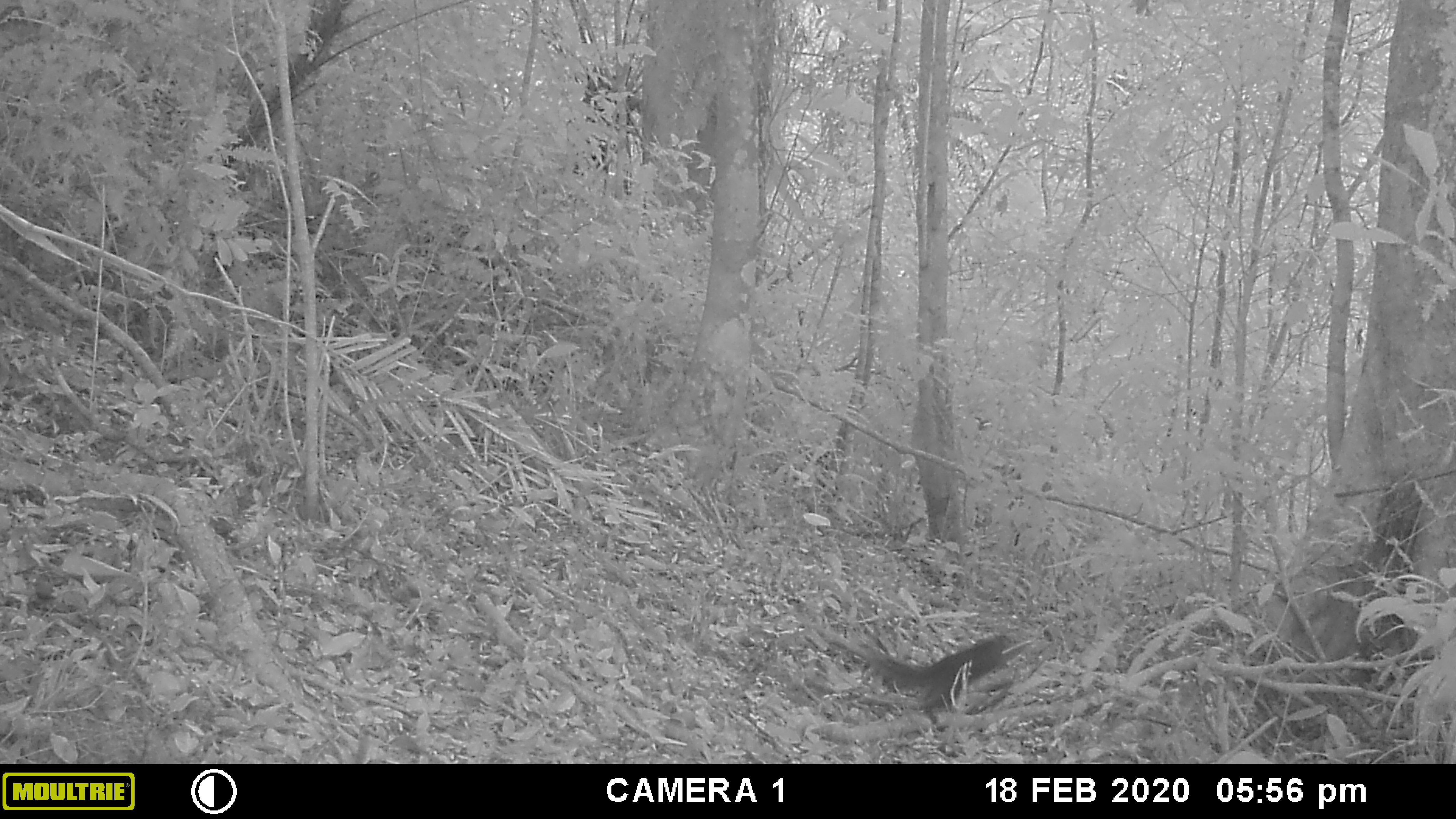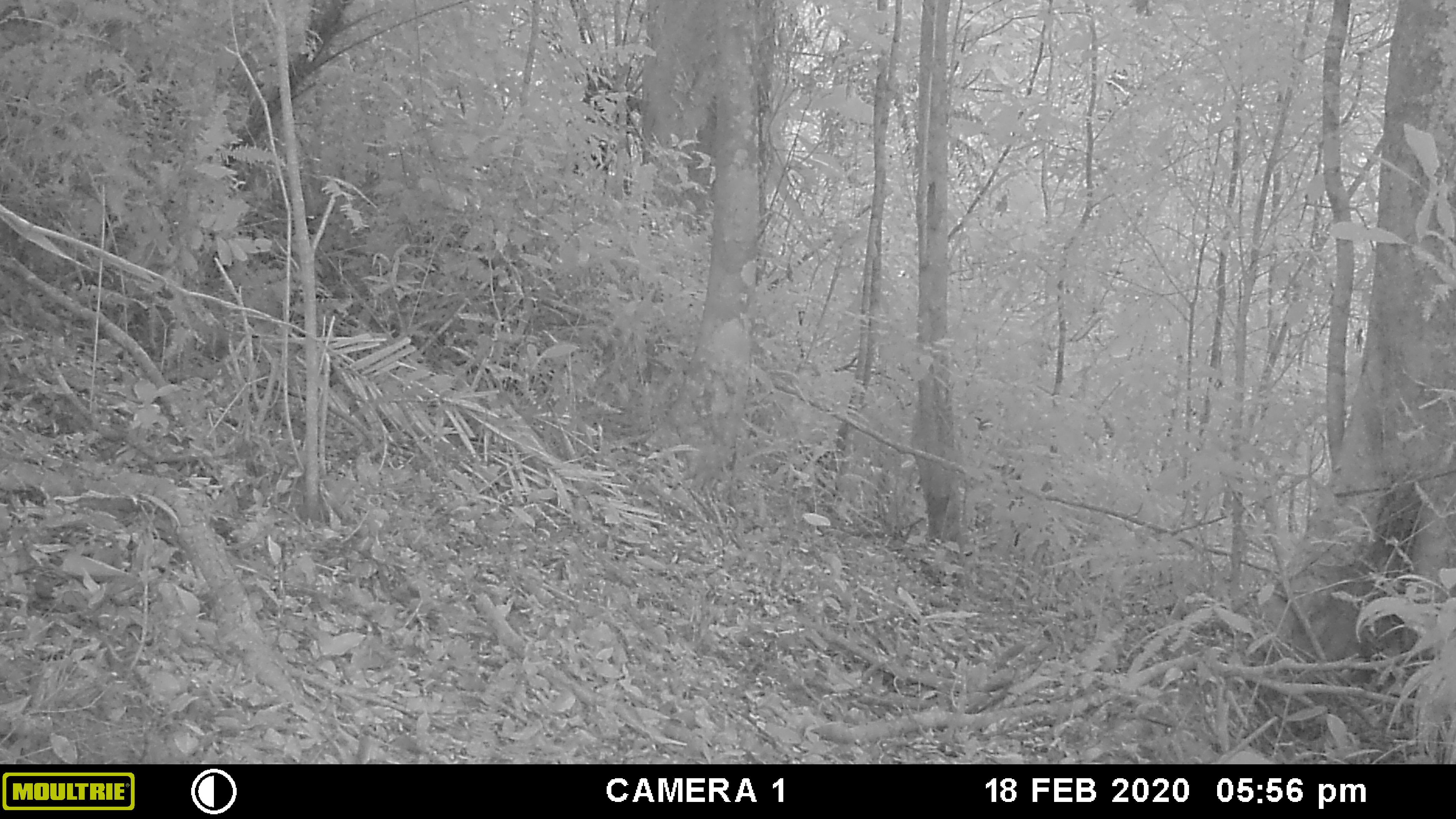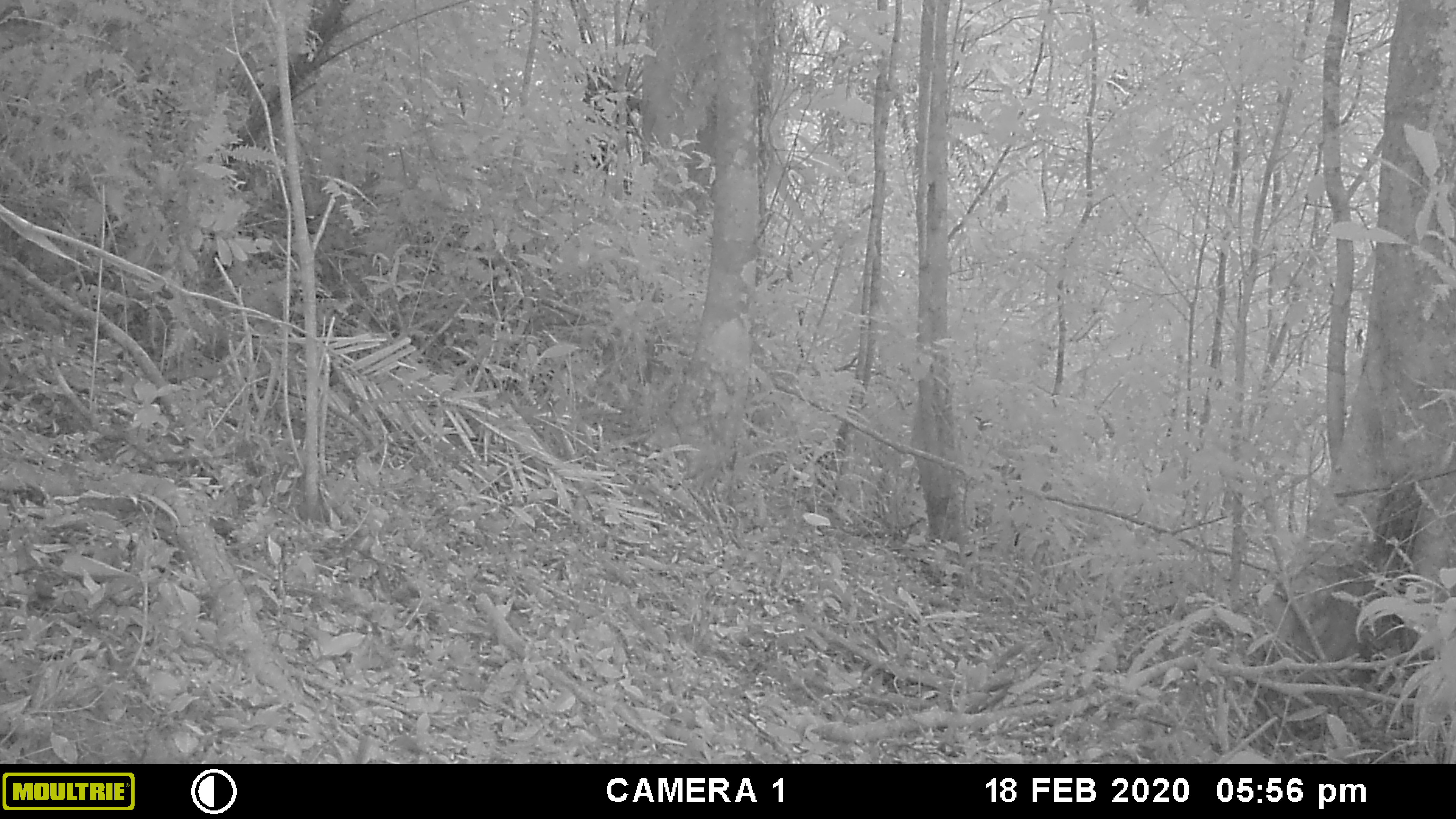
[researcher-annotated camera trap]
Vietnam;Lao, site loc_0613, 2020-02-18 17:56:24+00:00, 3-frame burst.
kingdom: Animalia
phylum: Chordata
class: Mammalia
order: Rodentia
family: Sciuridae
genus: Dremomys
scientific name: Dremomys rufigenis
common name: red-cheeked squirrel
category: red cheeked squirrel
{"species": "red cheeked squirrel (red-cheeked squirrel) (Dremomys rufigenis)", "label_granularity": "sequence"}